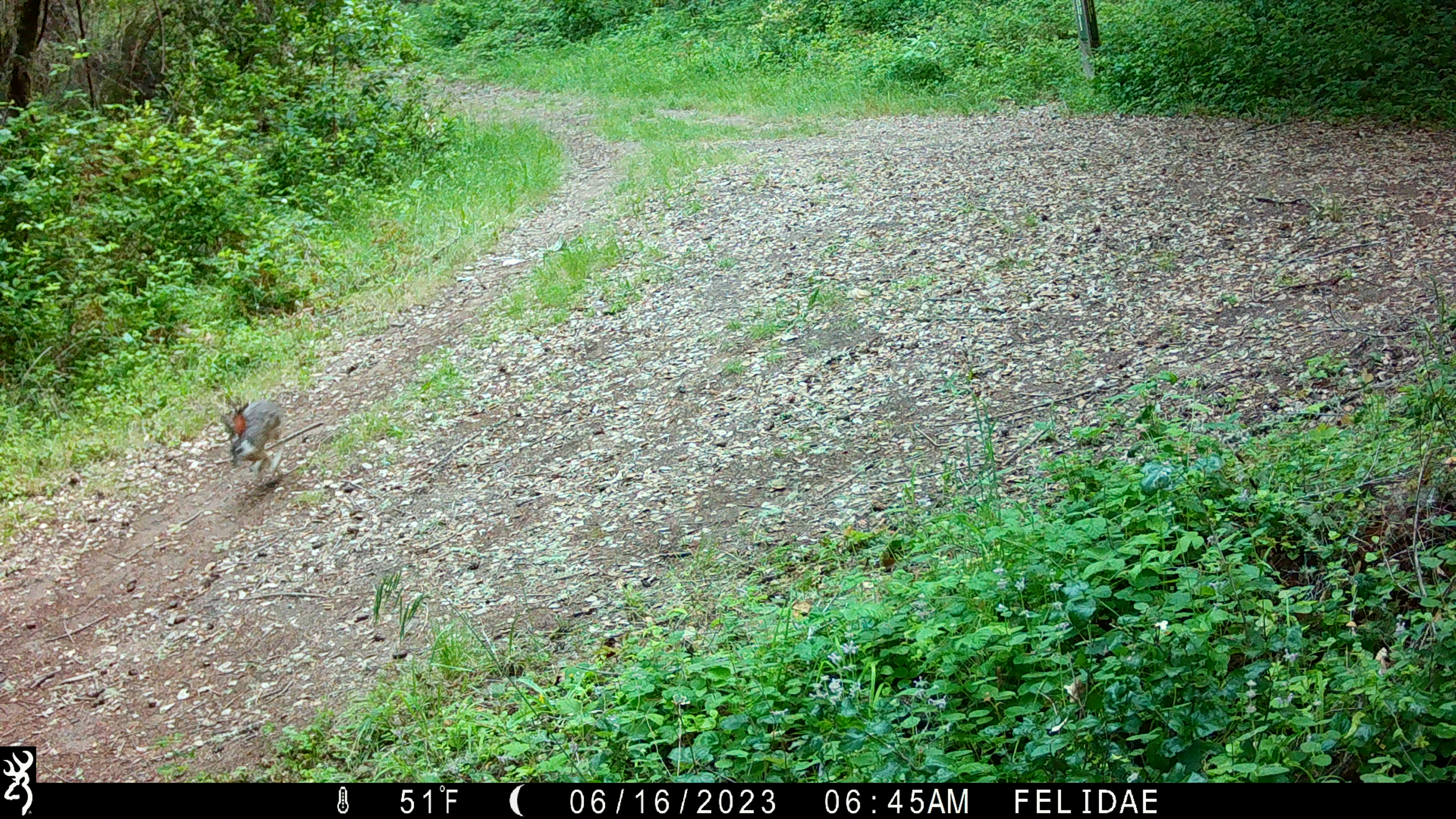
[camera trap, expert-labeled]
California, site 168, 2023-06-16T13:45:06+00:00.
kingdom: Animalia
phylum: Chordata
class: Mammalia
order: Lagomorpha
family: Leporidae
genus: Lepus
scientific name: Lepus californicus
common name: black-tailed jackrabbit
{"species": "black-tailed jackrabbit (Lepus californicus)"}